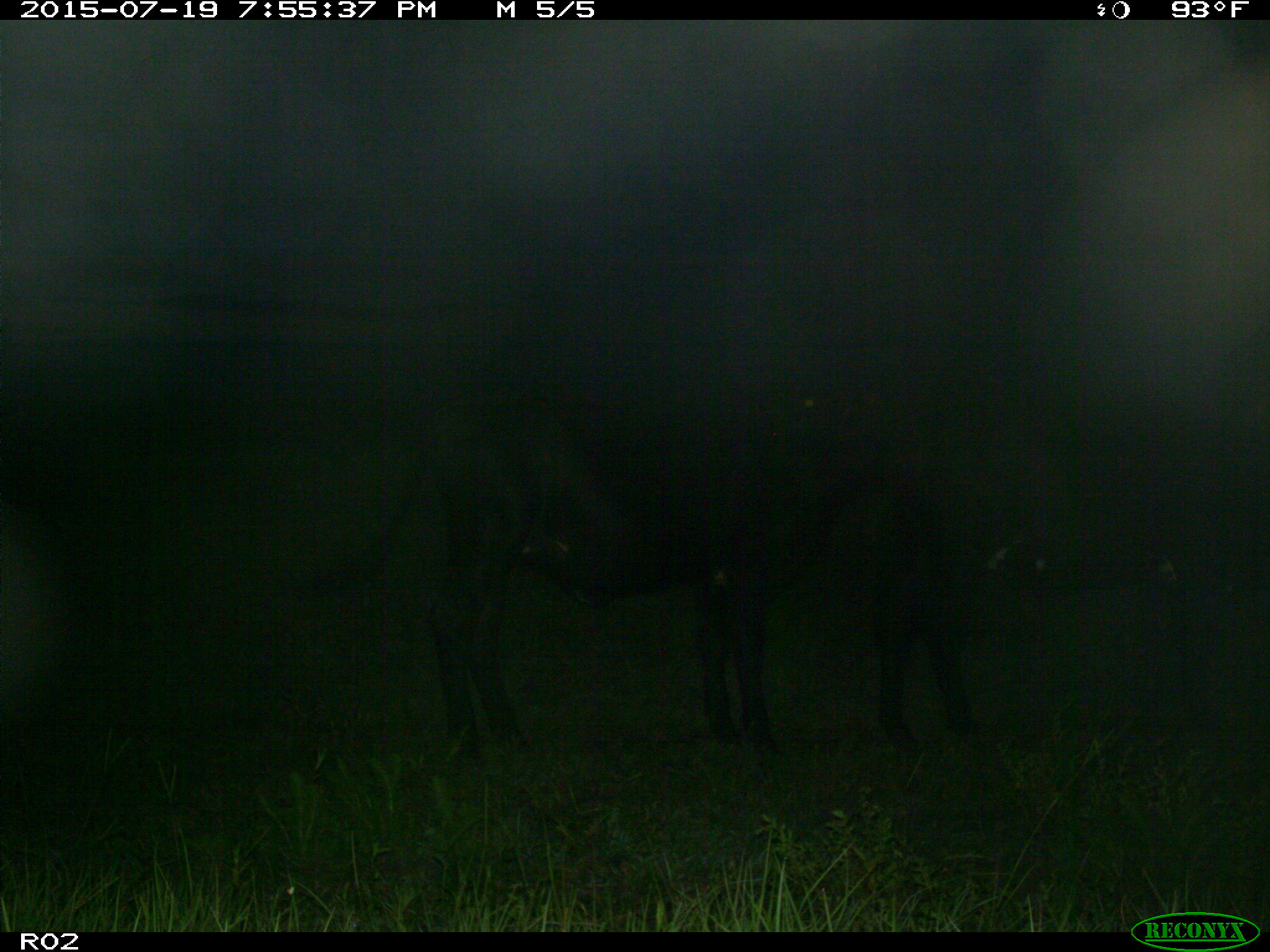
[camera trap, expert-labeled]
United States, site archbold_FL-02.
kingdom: Animalia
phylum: Chordata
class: Mammalia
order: Artiodactyla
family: Bovidae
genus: Bos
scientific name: Bos taurus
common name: domestic cow